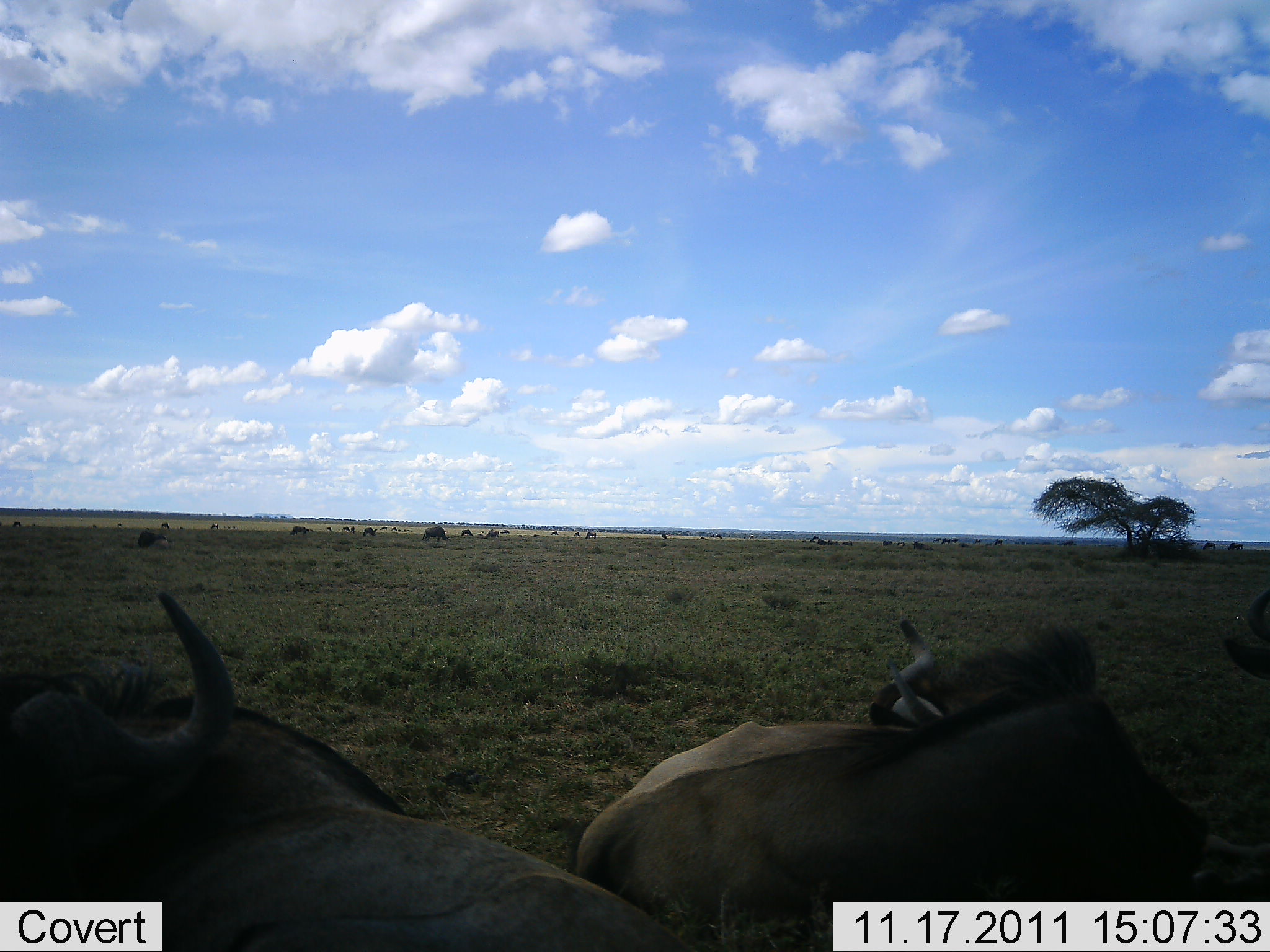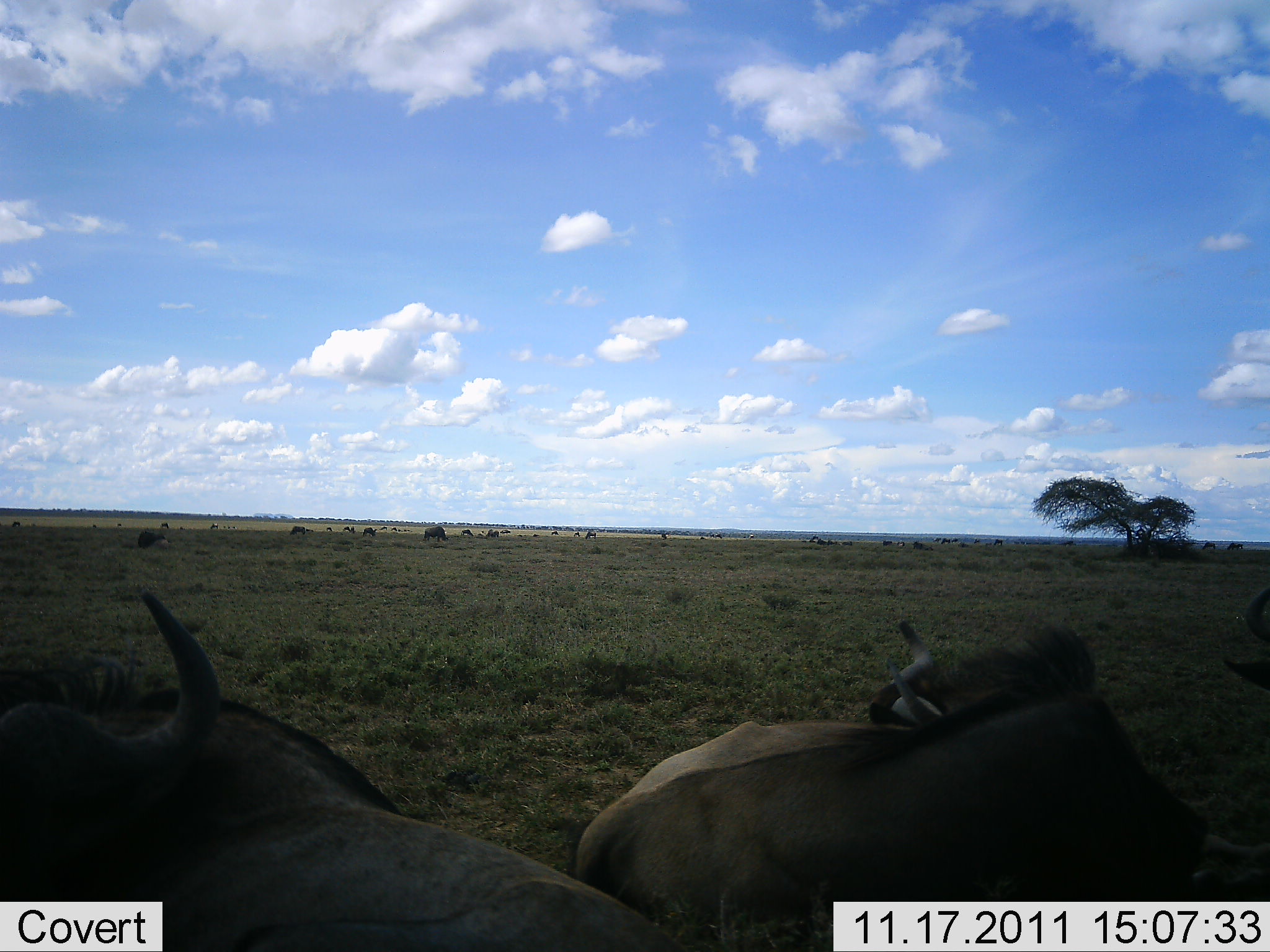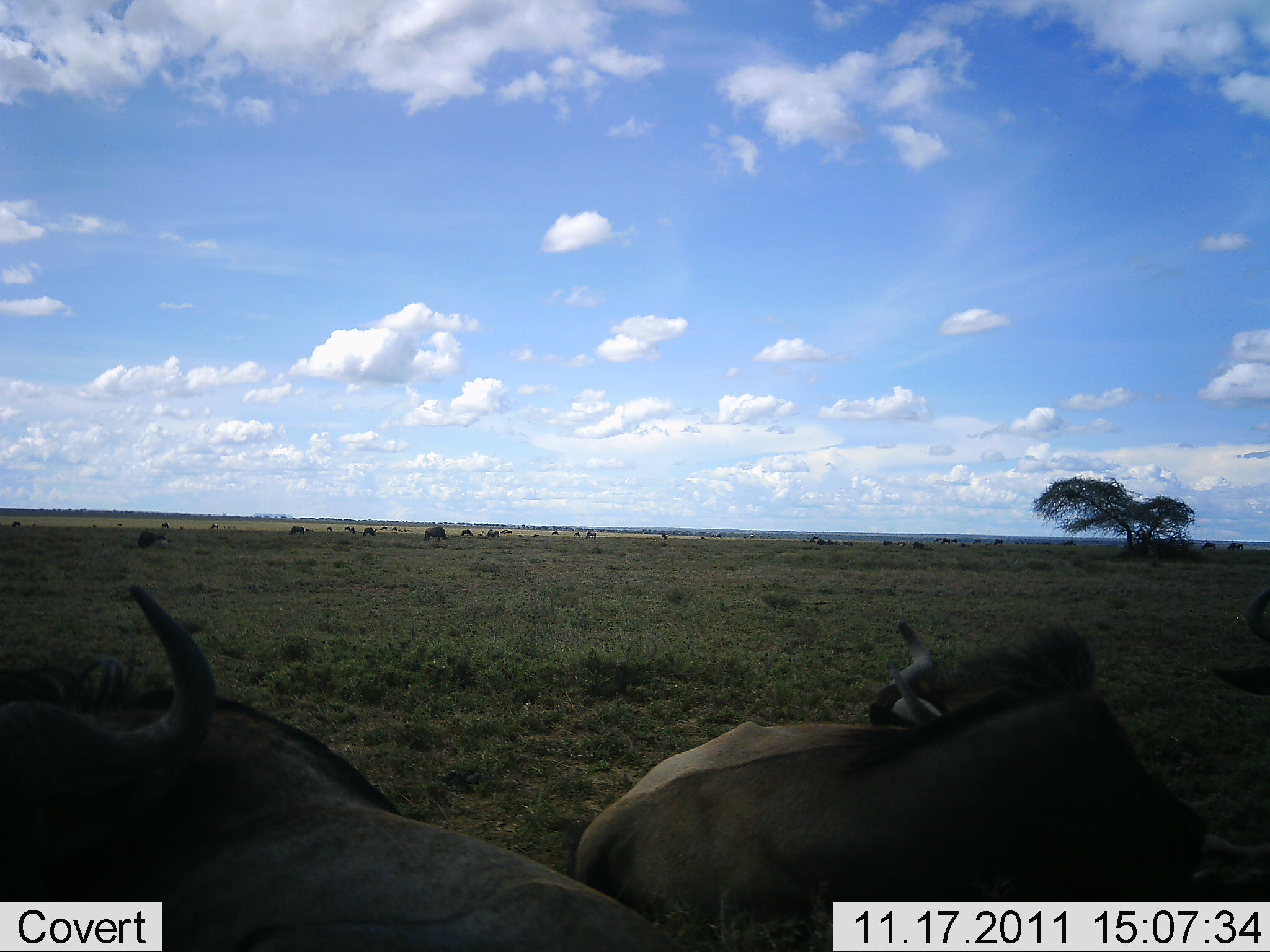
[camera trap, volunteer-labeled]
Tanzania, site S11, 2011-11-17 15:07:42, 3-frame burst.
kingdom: Animalia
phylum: Chordata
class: Mammalia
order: Artiodactyla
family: Bovidae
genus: Connochaetes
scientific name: Connochaetes taurinus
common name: blue wildebeest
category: wildebeest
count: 3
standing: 18%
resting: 91%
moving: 18%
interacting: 0%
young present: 0%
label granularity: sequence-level